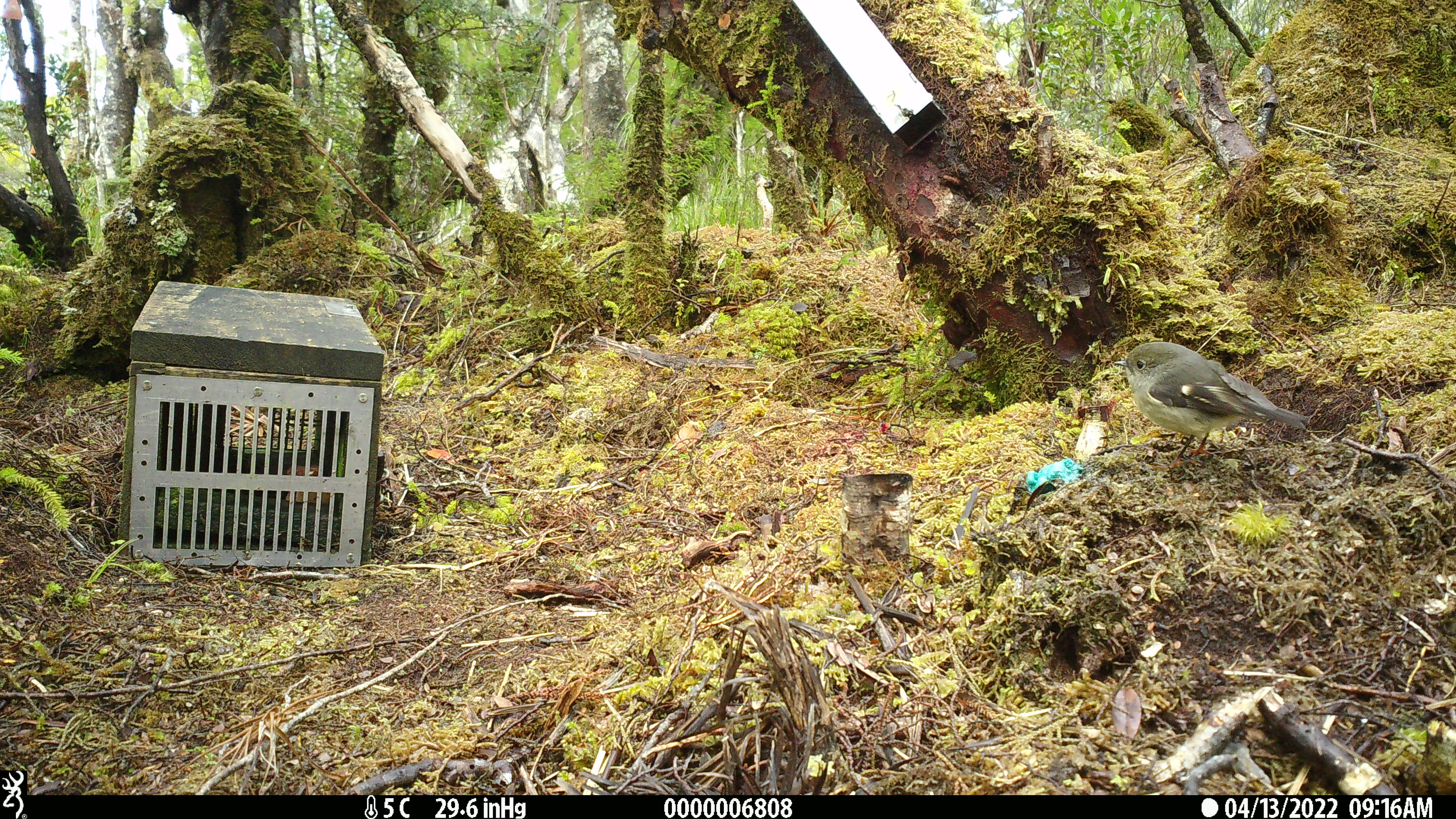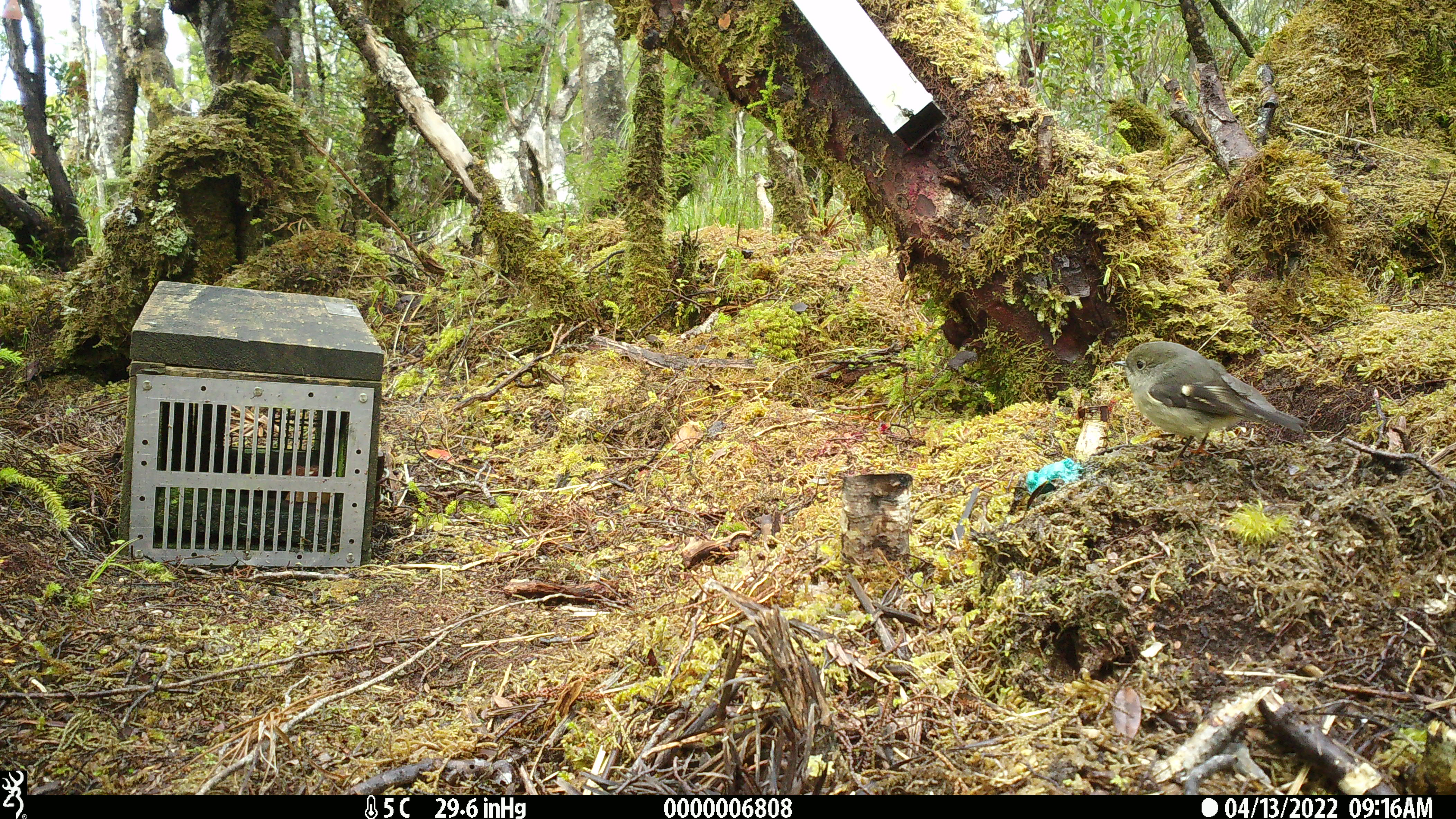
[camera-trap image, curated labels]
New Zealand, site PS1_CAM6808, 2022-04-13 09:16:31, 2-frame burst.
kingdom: Animalia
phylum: Chordata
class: Aves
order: Passeriformes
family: Petroicidae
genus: Petroica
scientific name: Petroica macrocephala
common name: tomtit